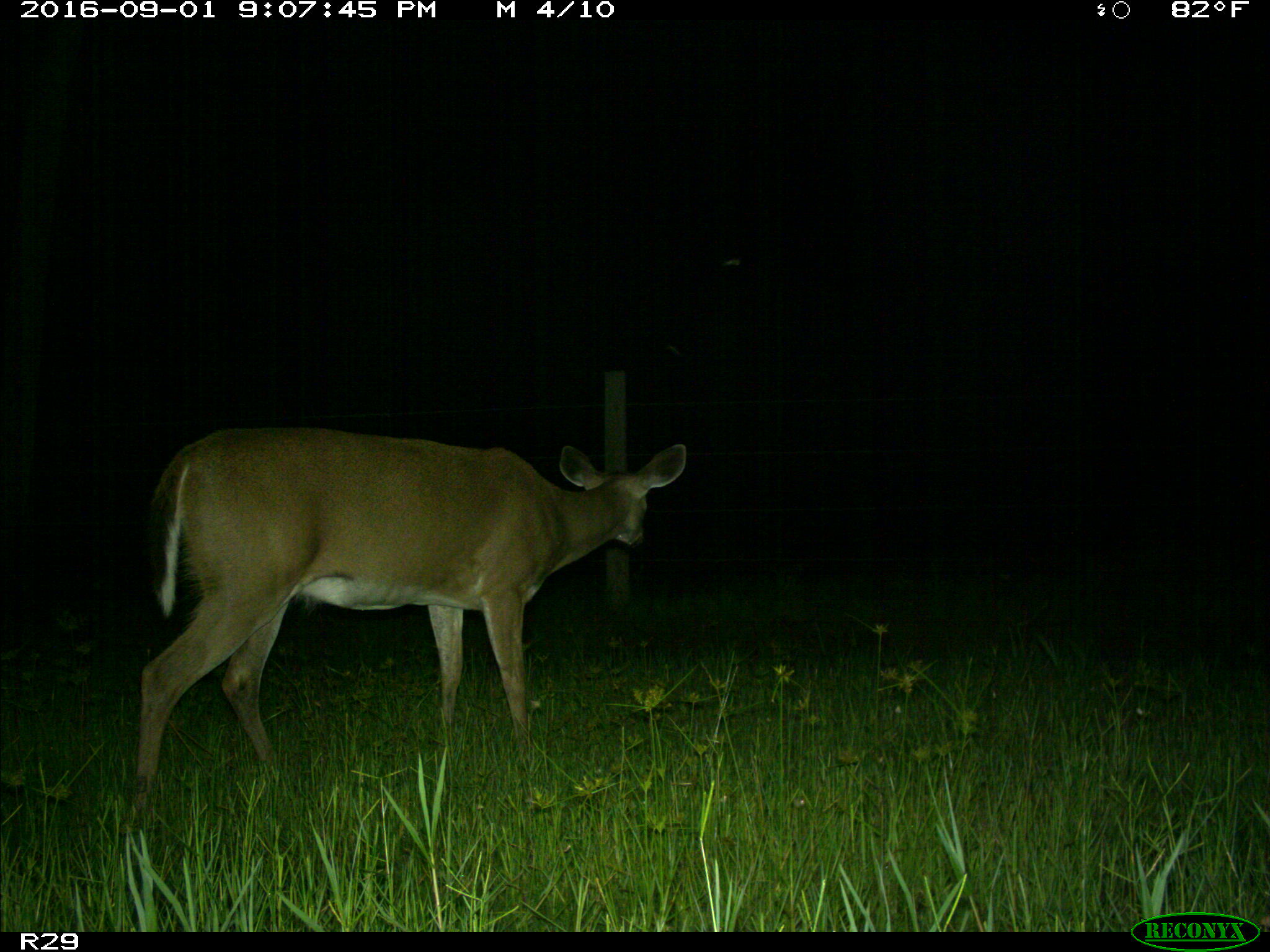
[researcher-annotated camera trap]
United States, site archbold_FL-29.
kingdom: Animalia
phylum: Chordata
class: Mammalia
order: Artiodactyla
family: Cervidae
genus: Odocoileus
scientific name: Odocoileus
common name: deer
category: unidentified deer